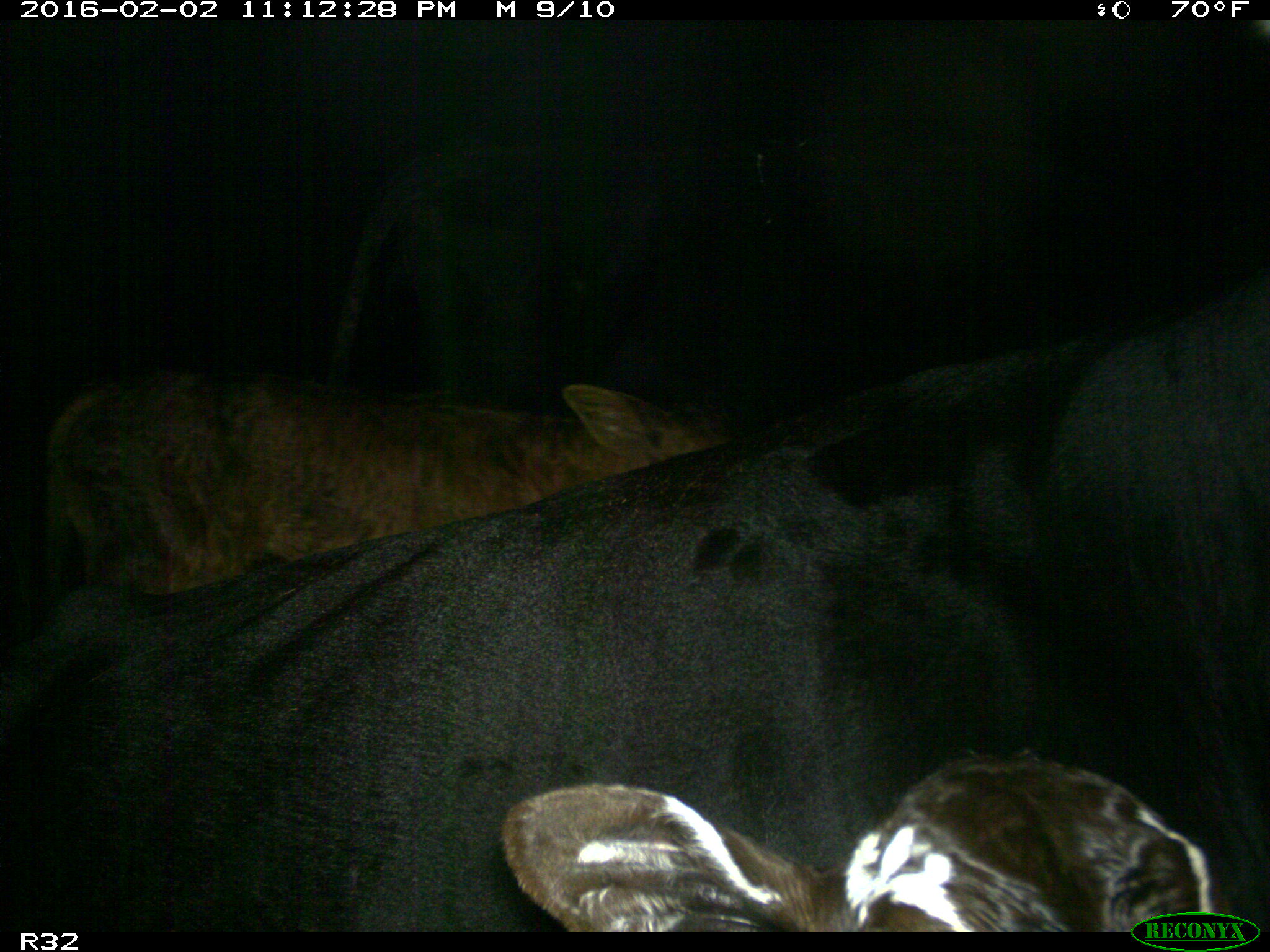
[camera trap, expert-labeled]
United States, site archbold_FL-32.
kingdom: Animalia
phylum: Chordata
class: Mammalia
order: Artiodactyla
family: Bovidae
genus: Bos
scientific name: Bos taurus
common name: domestic cow